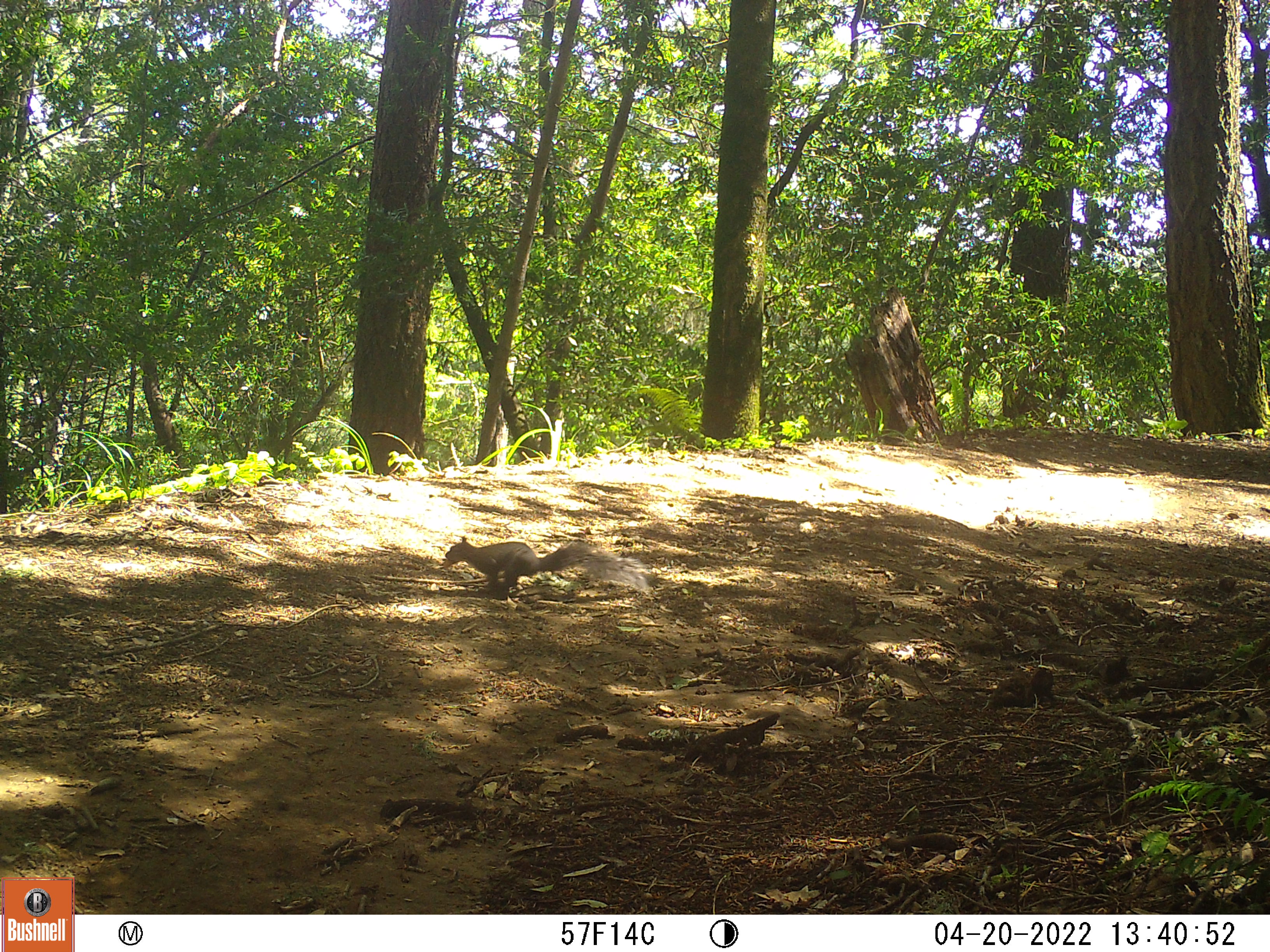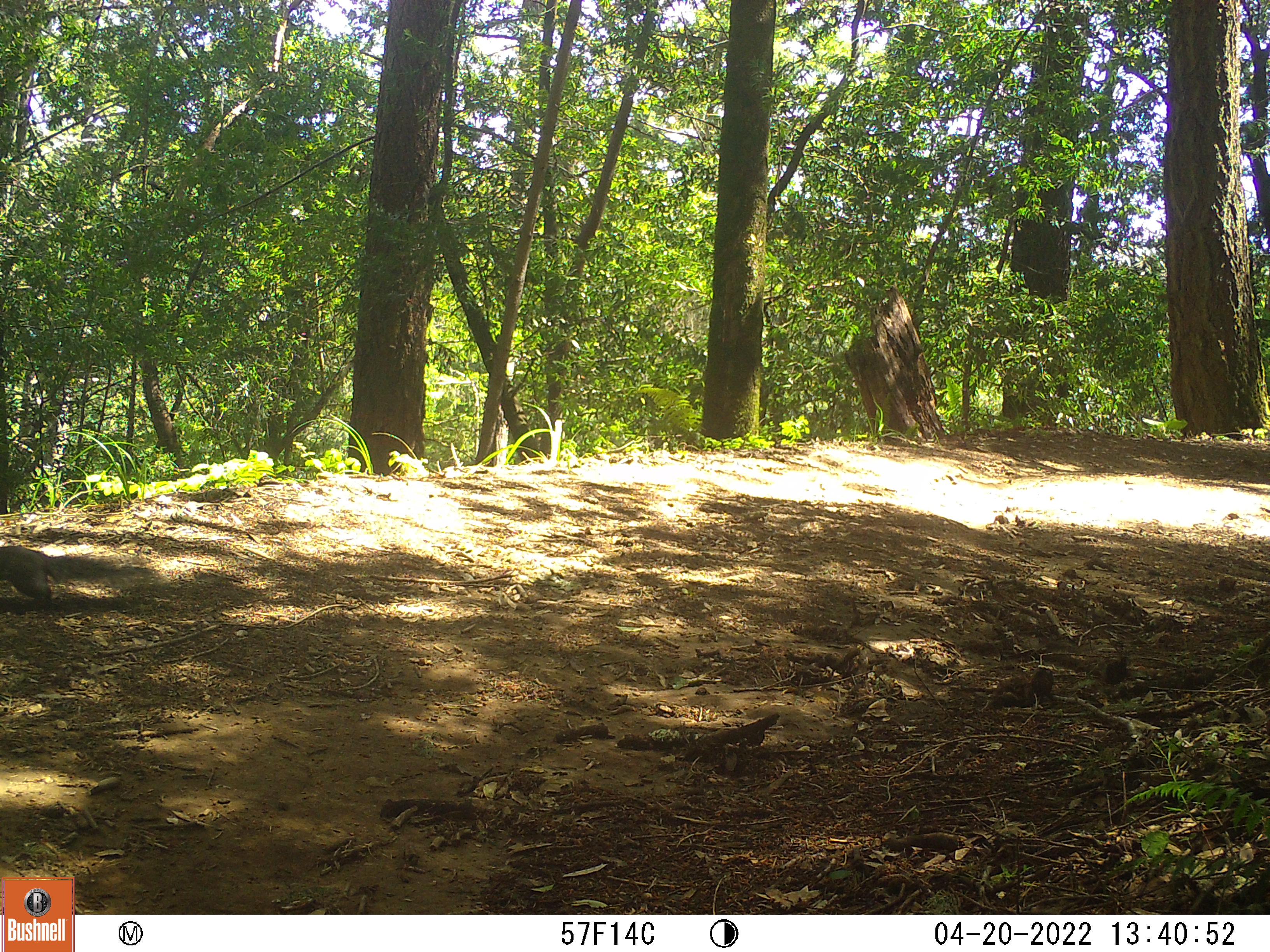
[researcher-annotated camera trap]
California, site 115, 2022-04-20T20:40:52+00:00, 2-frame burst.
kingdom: Animalia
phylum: Chordata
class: Mammalia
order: Rodentia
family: Sciuridae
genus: Sciurus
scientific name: Sciurus griseus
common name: western gray squirrel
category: western grey squirrel